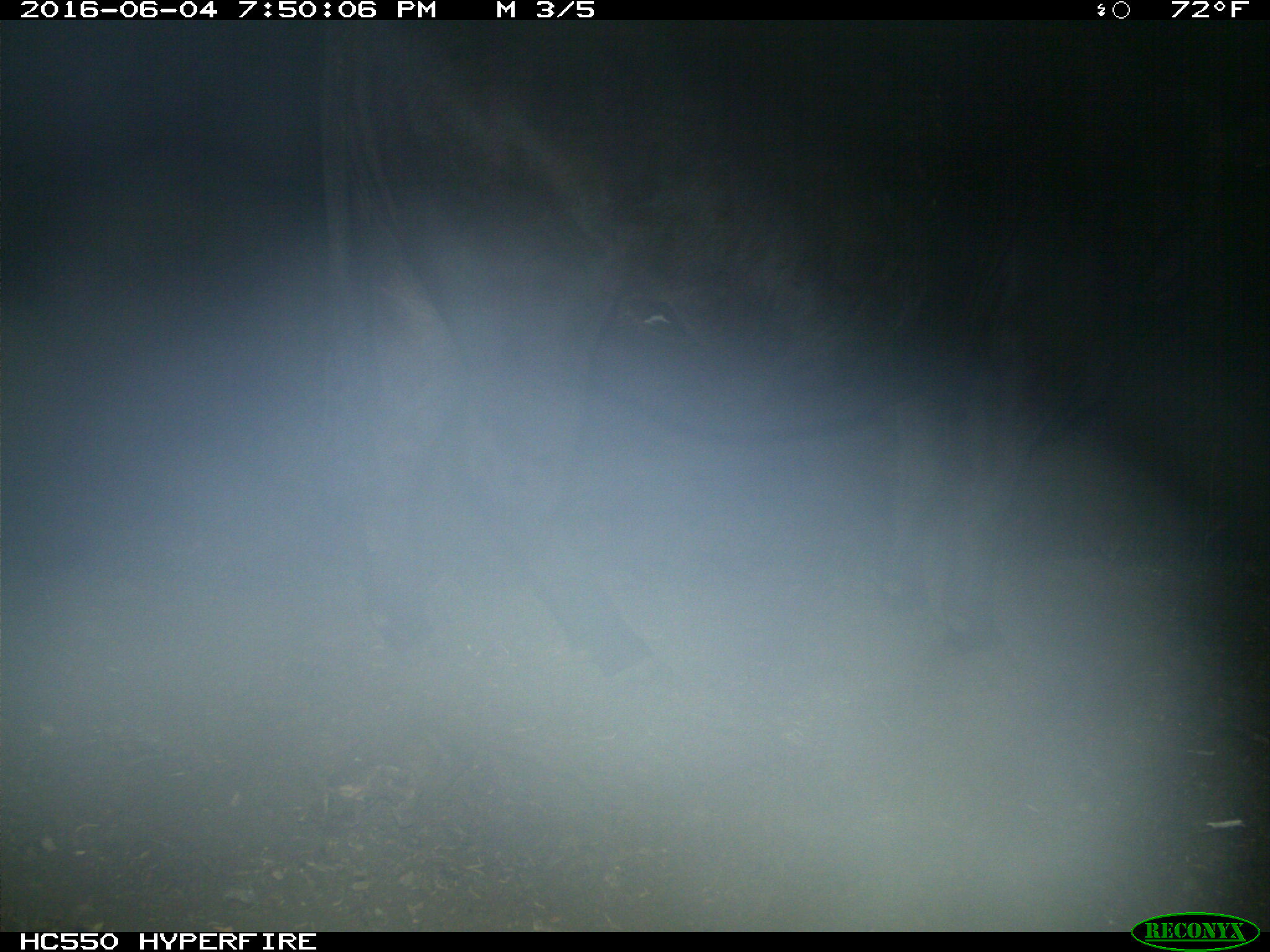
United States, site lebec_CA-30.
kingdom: Animalia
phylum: Chordata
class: Mammalia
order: Artiodactyla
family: Bovidae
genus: Bos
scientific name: Bos taurus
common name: domestic cow